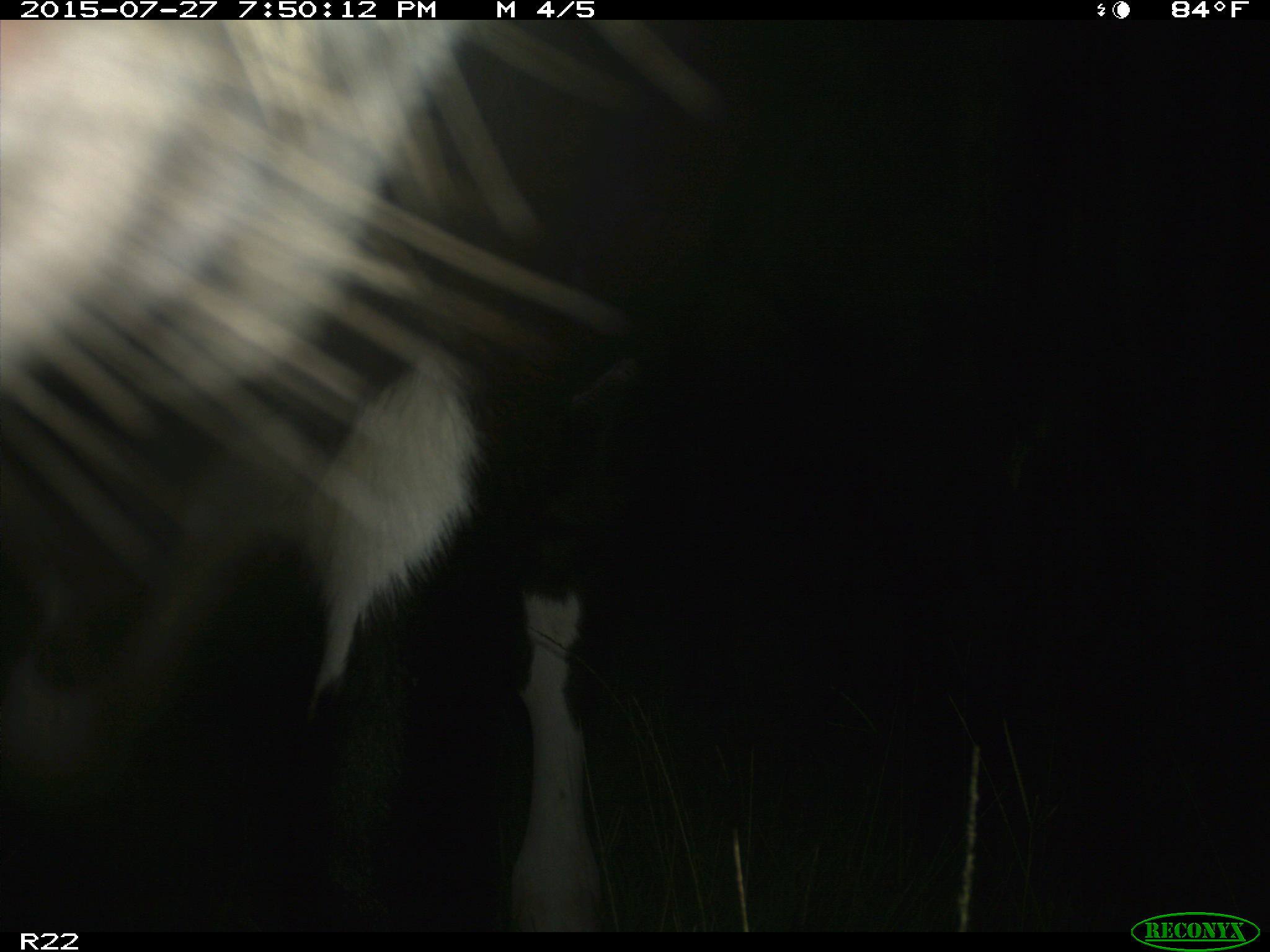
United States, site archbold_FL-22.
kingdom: Animalia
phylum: Chordata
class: Mammalia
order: Artiodactyla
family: Bovidae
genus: Bos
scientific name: Bos taurus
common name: domestic cow